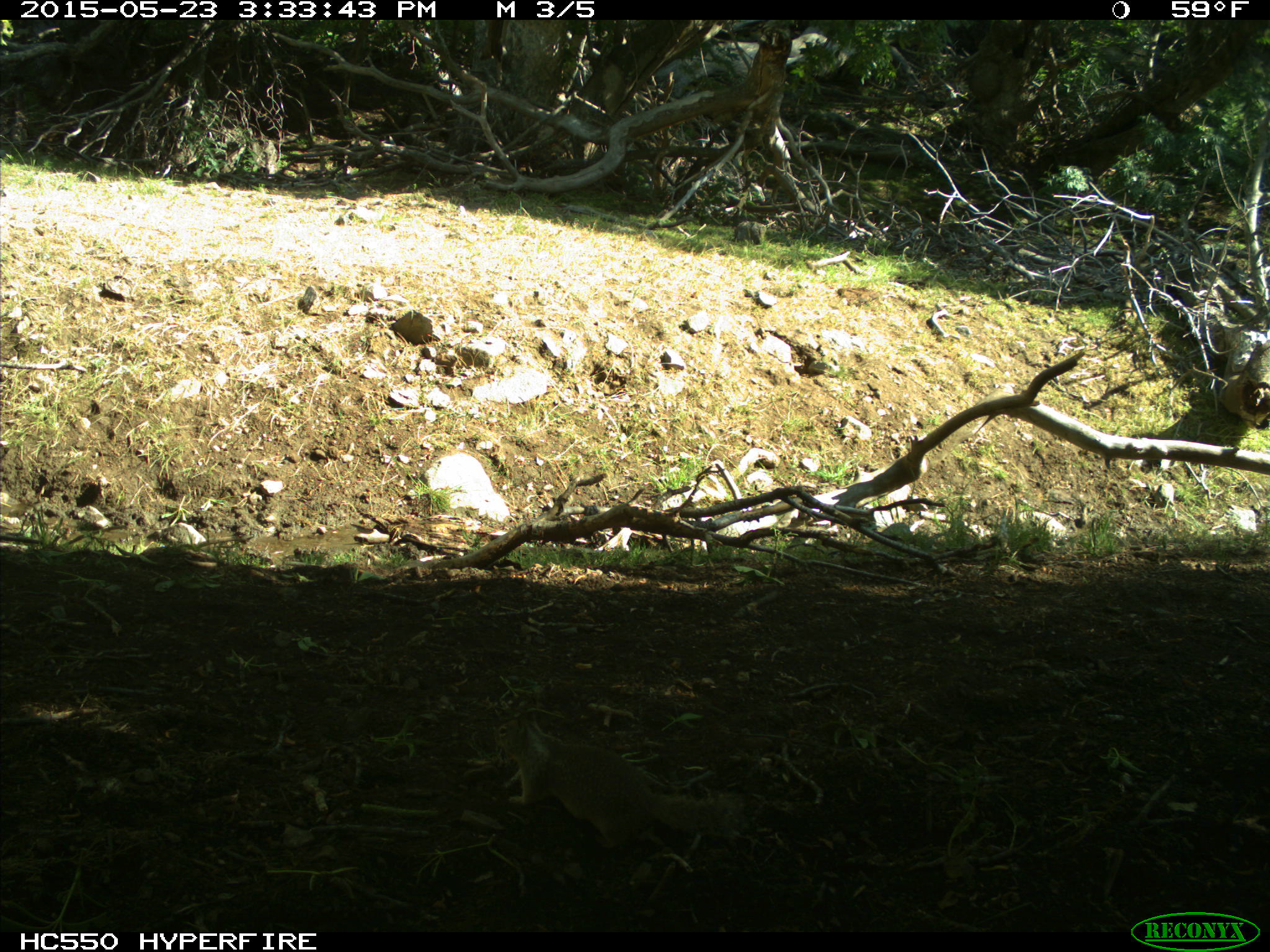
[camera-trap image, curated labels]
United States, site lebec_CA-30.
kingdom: Animalia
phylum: Chordata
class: Mammalia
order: Rodentia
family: Sciuridae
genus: Otospermophilus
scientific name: Otospermophilus beecheyi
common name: california ground squirrel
Otospermophilus beecheyi (california ground squirrel).